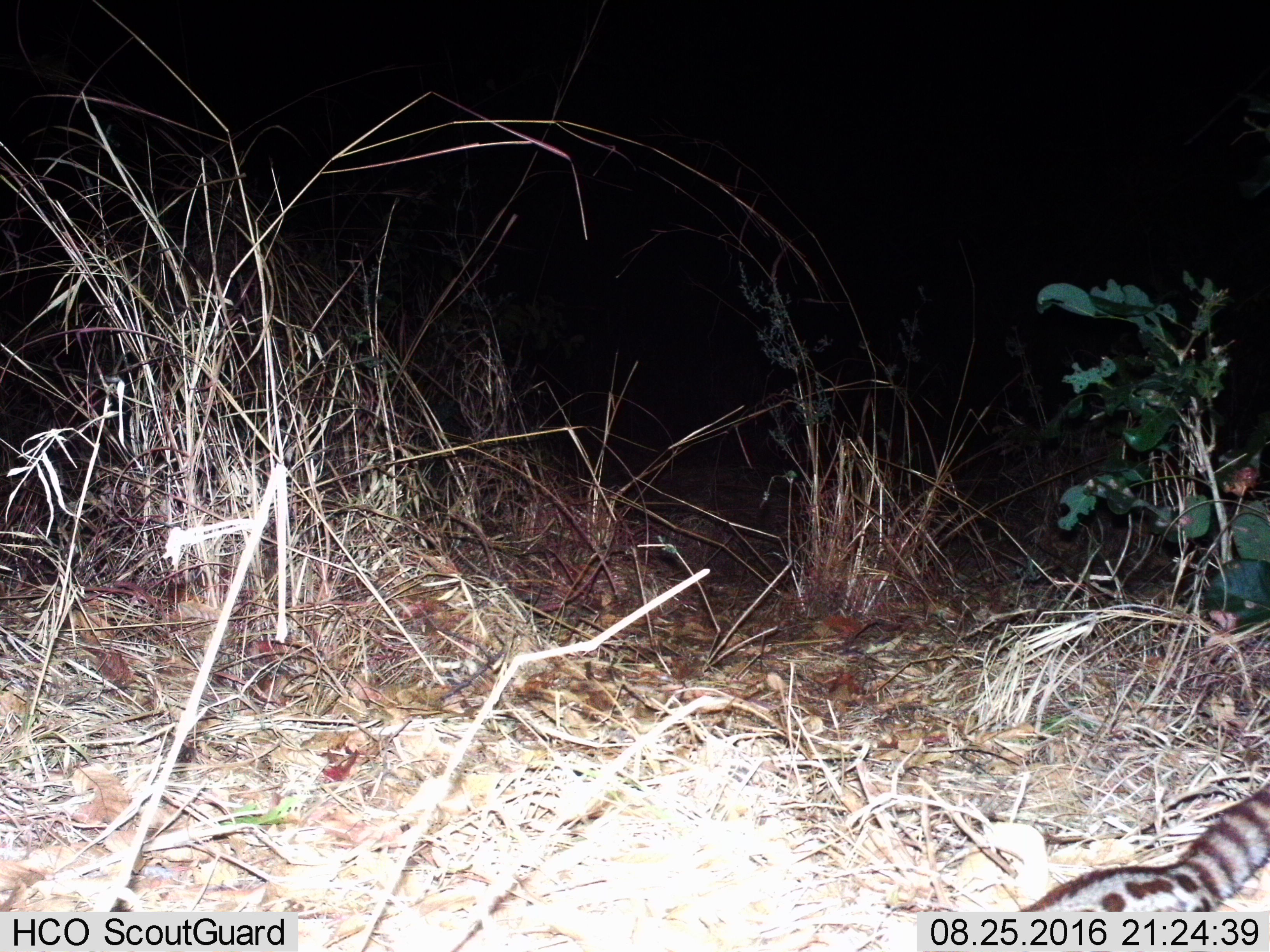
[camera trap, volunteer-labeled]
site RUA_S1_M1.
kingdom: Animalia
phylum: Chordata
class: Mammalia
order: Carnivora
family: Viverridae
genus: Genetta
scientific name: Genetta genetta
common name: small-spotted genet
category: genetcommonsmallspotted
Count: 1.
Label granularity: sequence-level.